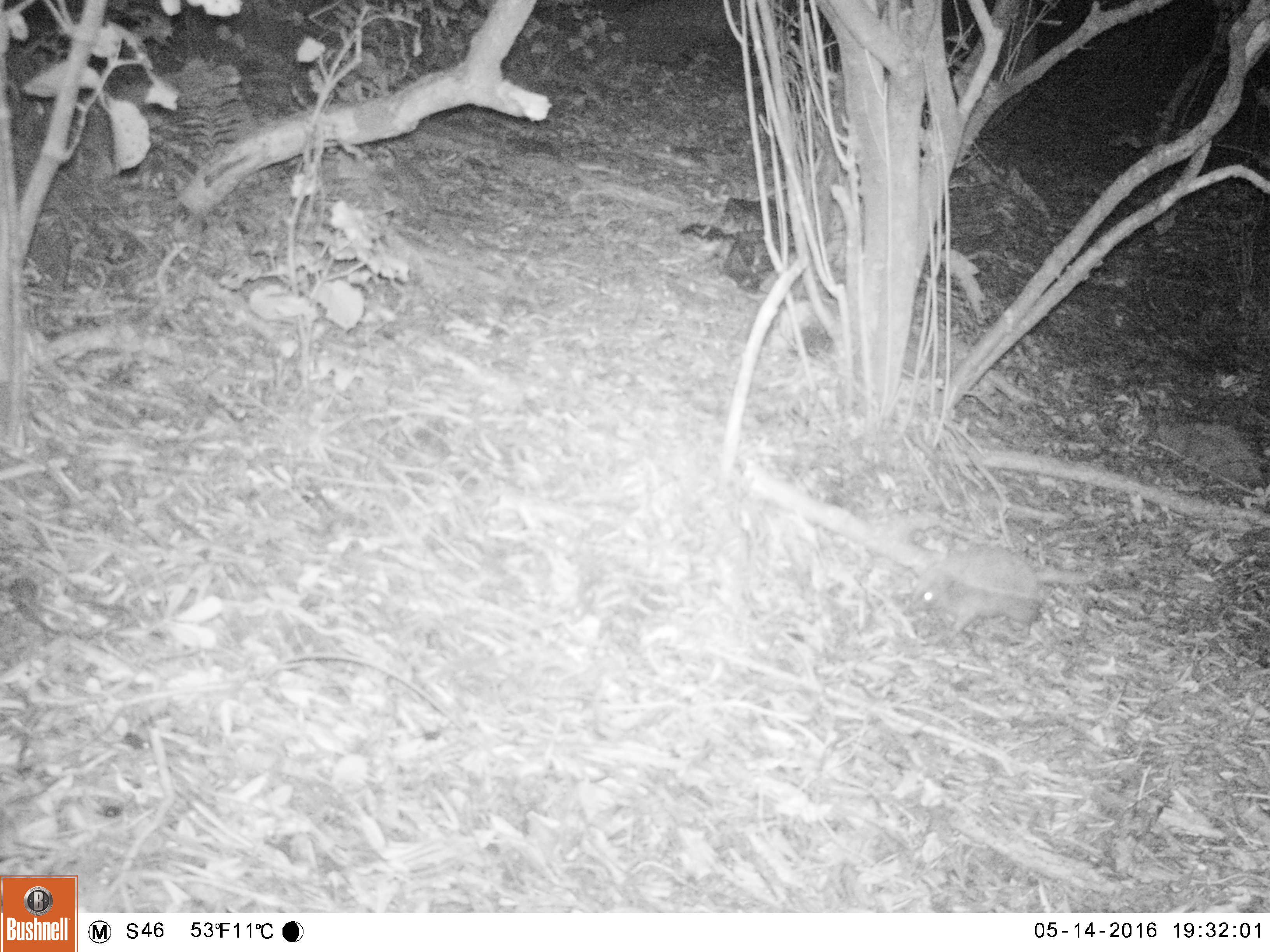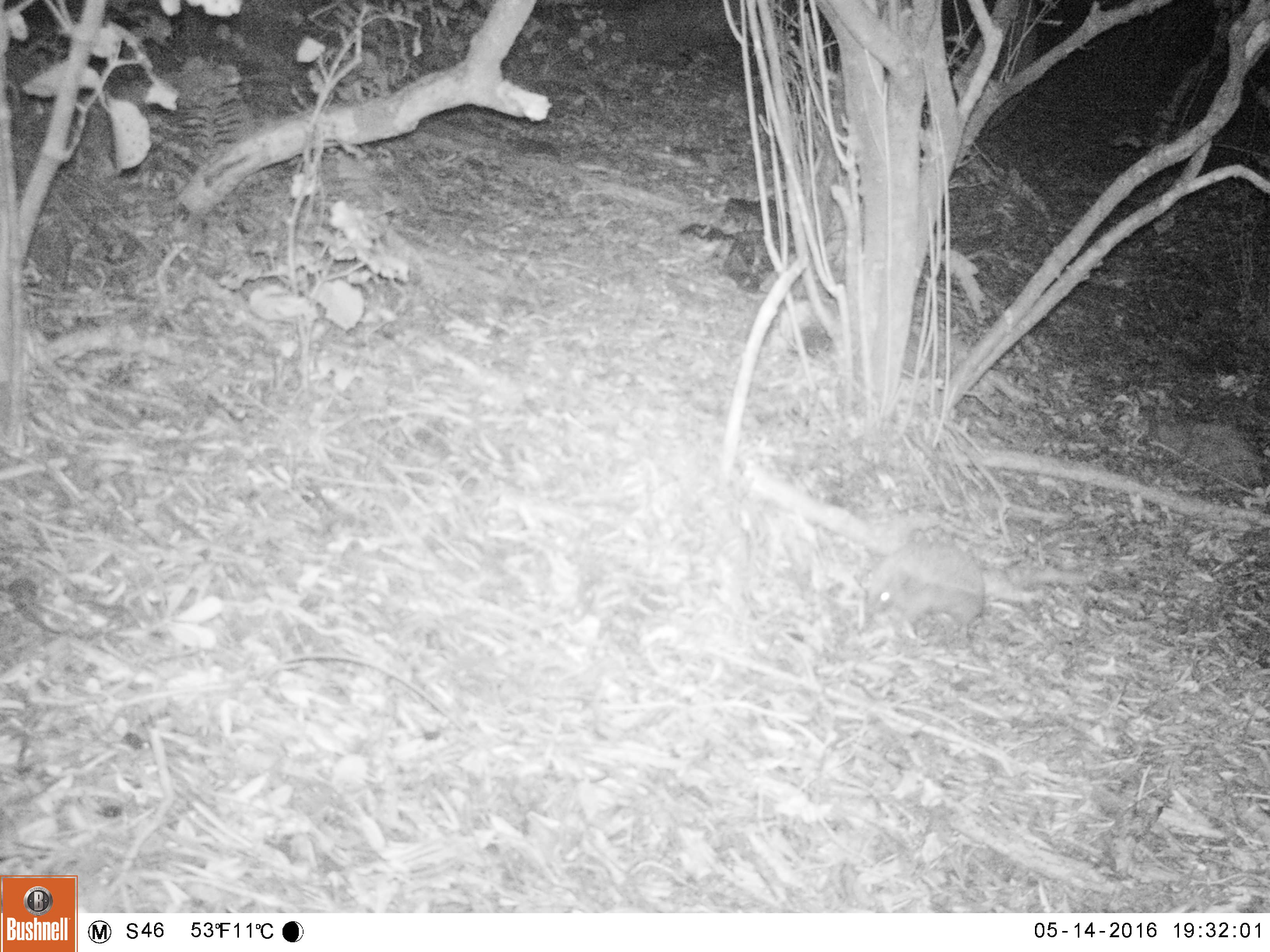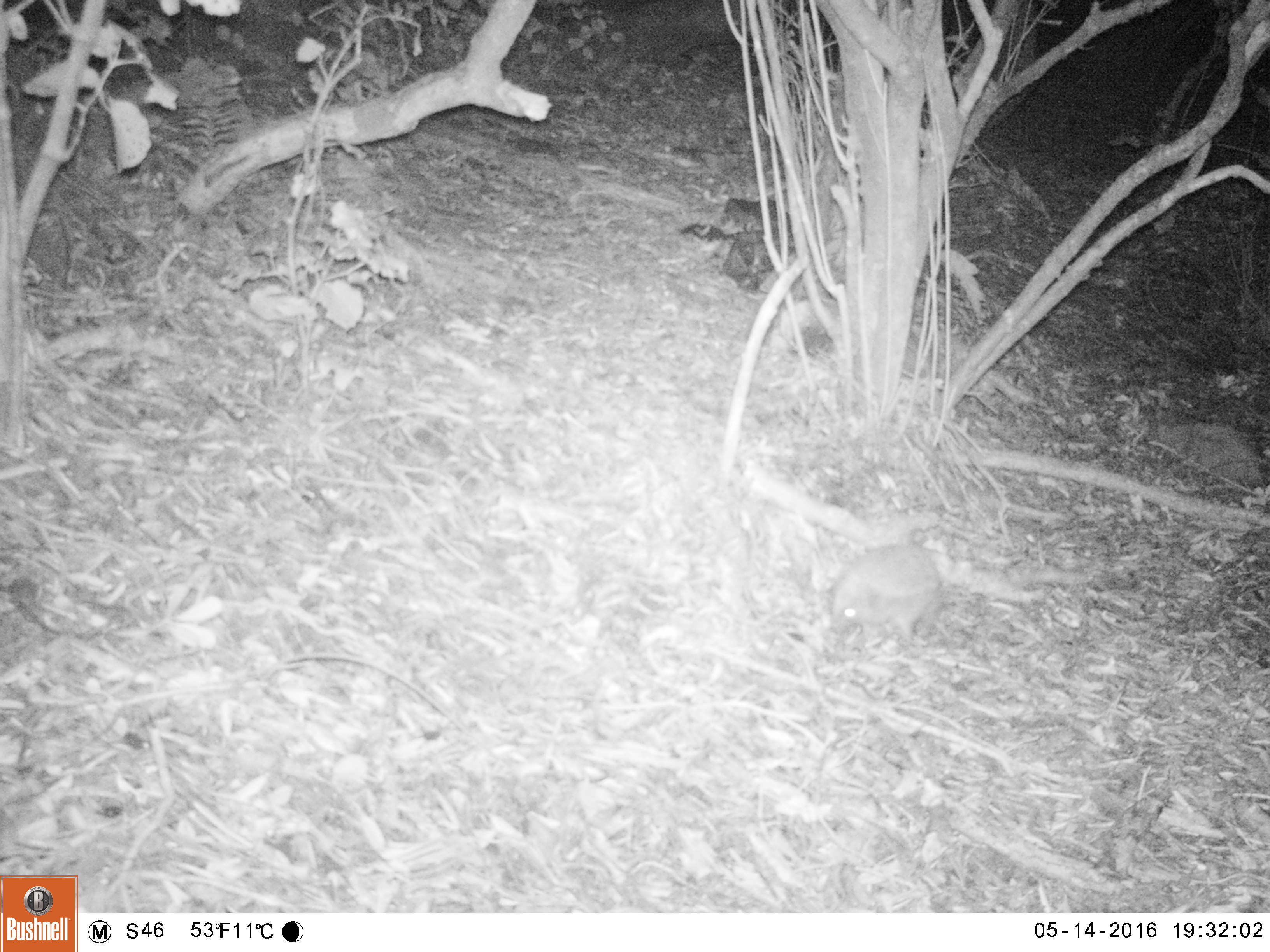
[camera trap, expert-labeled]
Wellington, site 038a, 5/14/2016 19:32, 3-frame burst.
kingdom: Animalia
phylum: Chordata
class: Mammalia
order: Eulipotyphla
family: Erinaceidae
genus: Erinaceus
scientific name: Erinaceus europaeus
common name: hedgehog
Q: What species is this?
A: Hedgehog (Erinaceus europaeus).